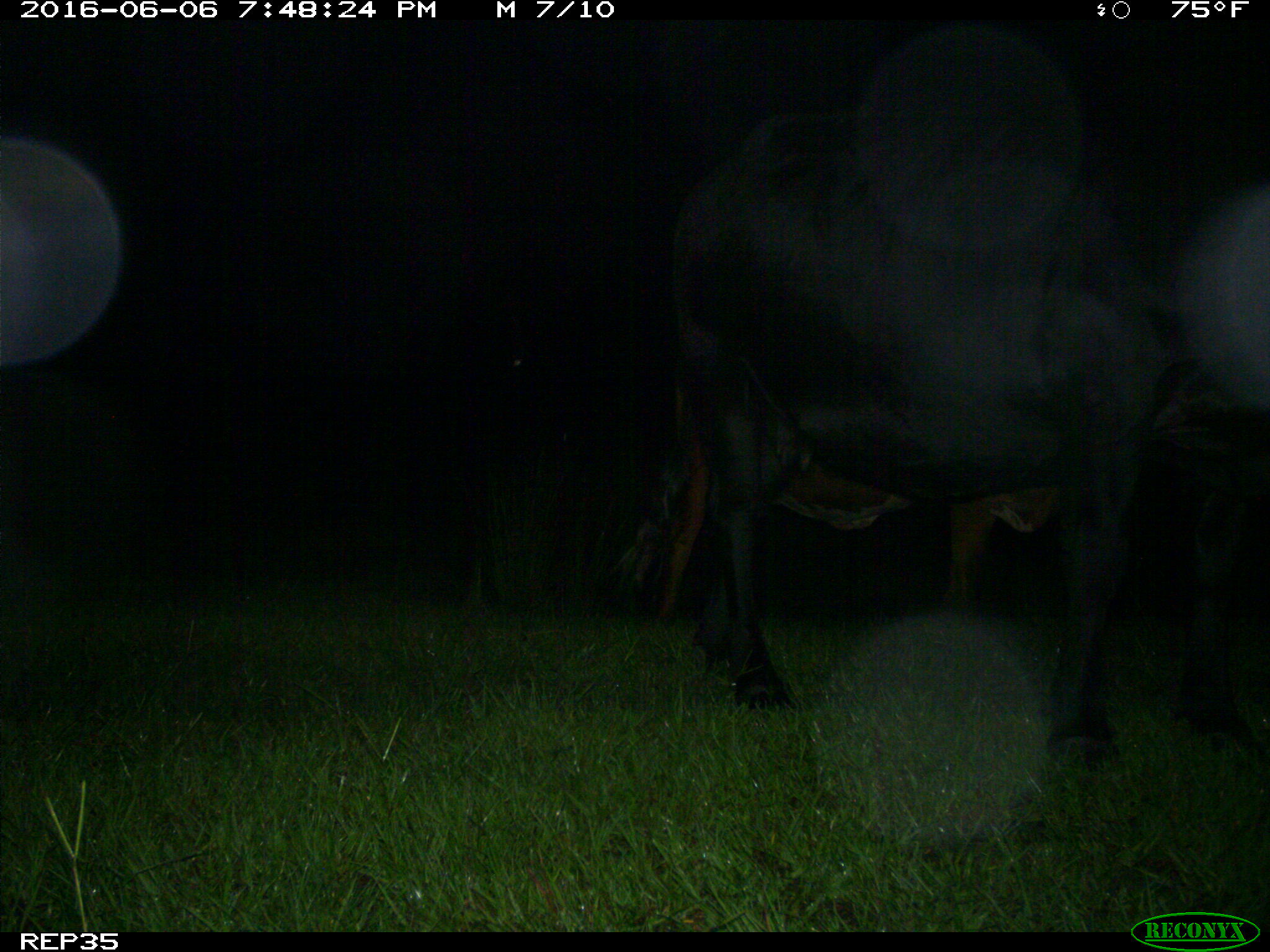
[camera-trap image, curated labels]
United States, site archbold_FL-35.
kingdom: Animalia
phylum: Chordata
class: Mammalia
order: Artiodactyla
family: Bovidae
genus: Bos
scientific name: Bos taurus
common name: domestic cow